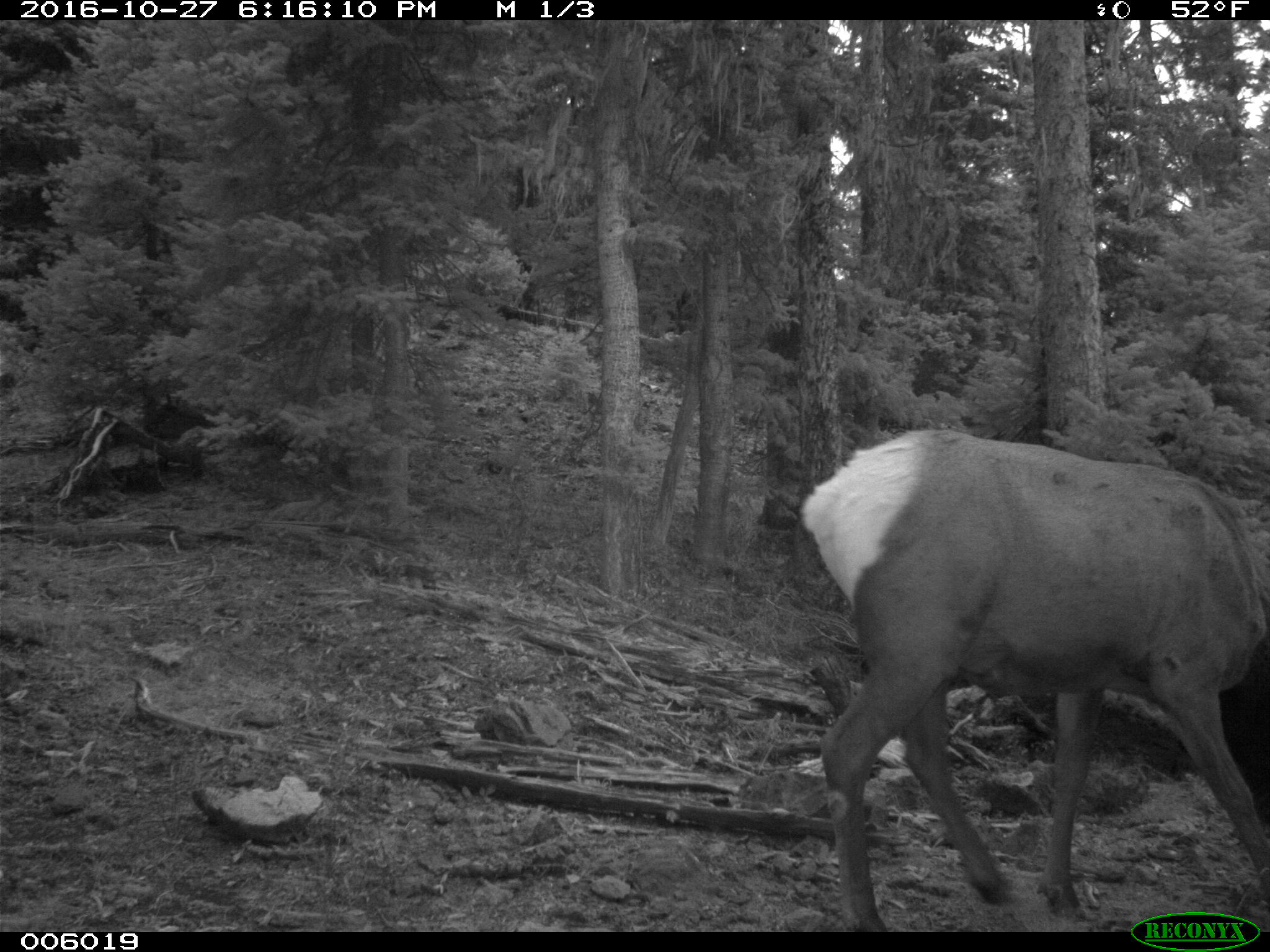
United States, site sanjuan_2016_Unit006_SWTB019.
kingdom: Animalia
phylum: Chordata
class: Mammalia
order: Artiodactyla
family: Cervidae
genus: Cervus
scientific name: Cervus elaphus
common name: red deer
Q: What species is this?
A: Cervus elaphus (red deer).